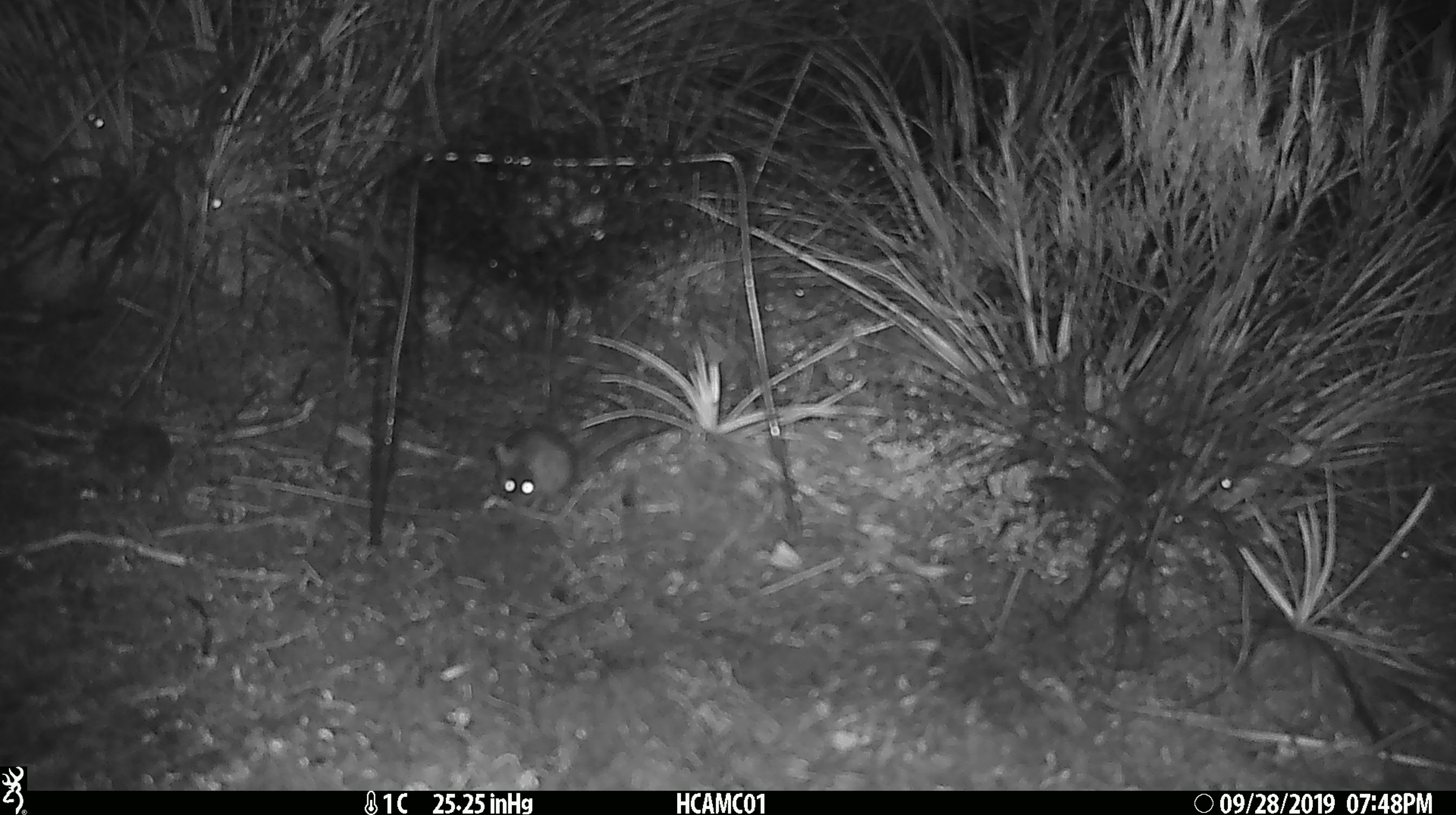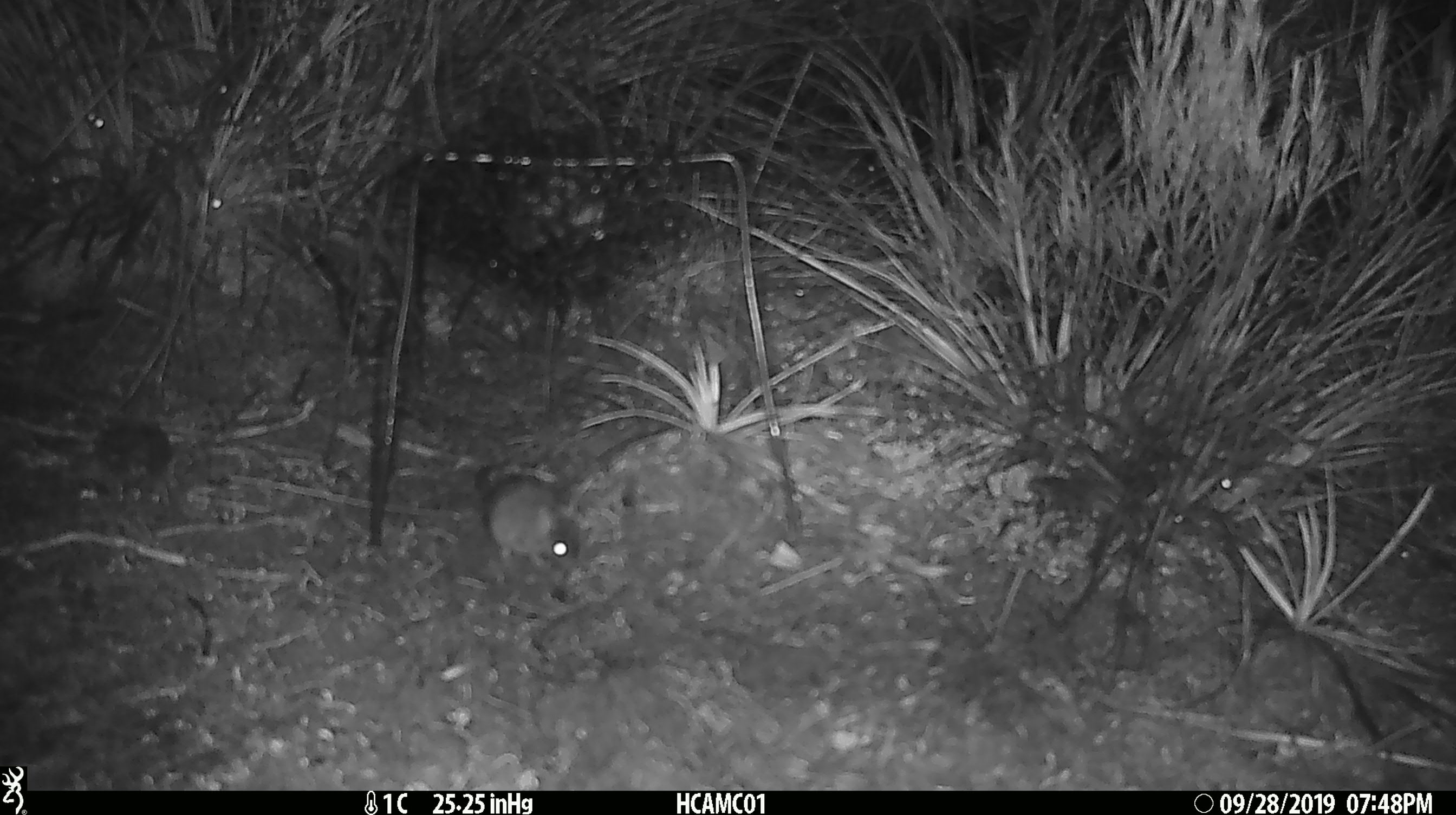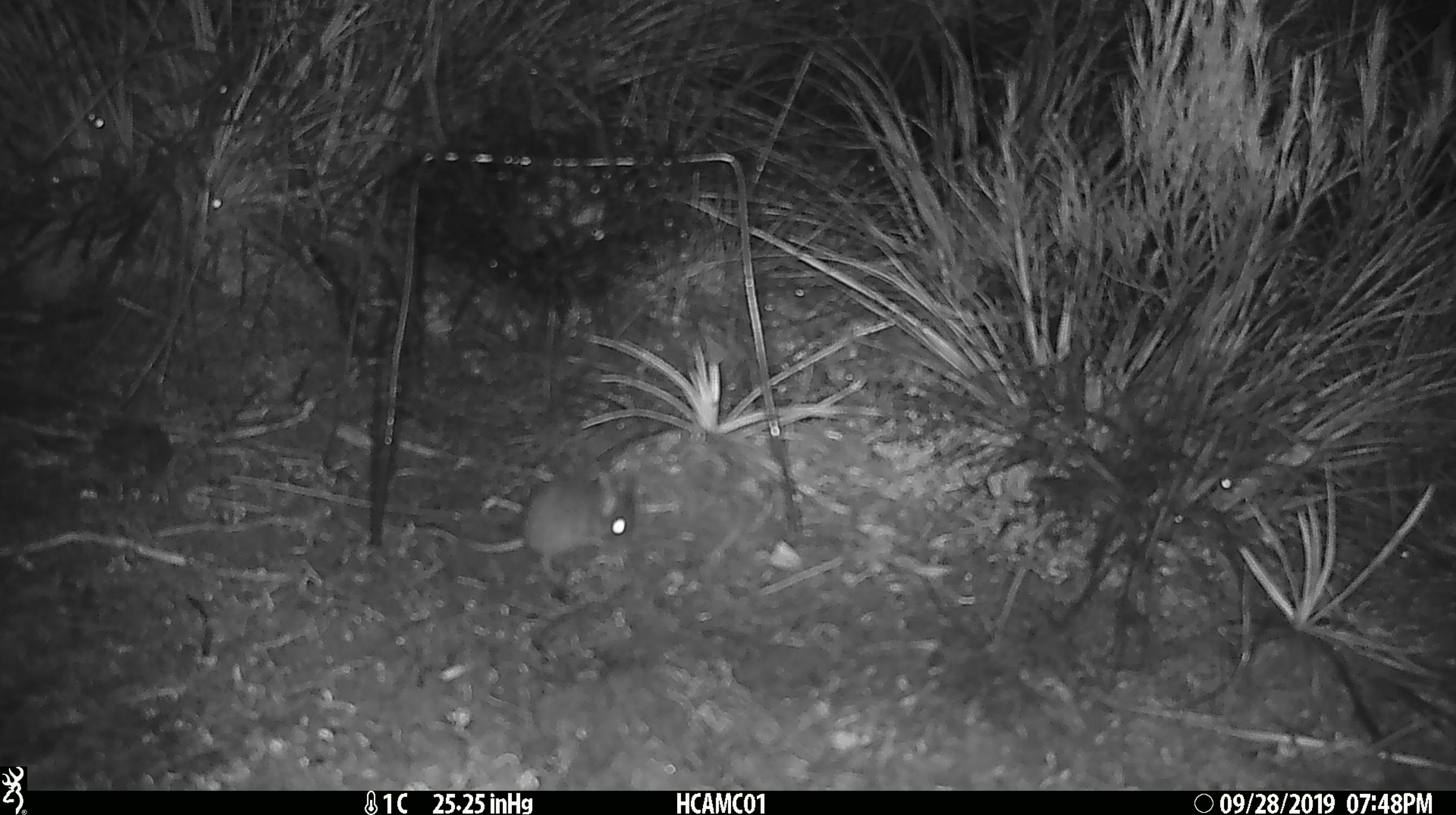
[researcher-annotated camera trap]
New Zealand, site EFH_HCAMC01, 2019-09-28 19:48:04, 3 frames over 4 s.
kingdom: Animalia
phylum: Chordata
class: Mammalia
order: Rodentia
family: Muridae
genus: Mus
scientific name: Mus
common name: mouse